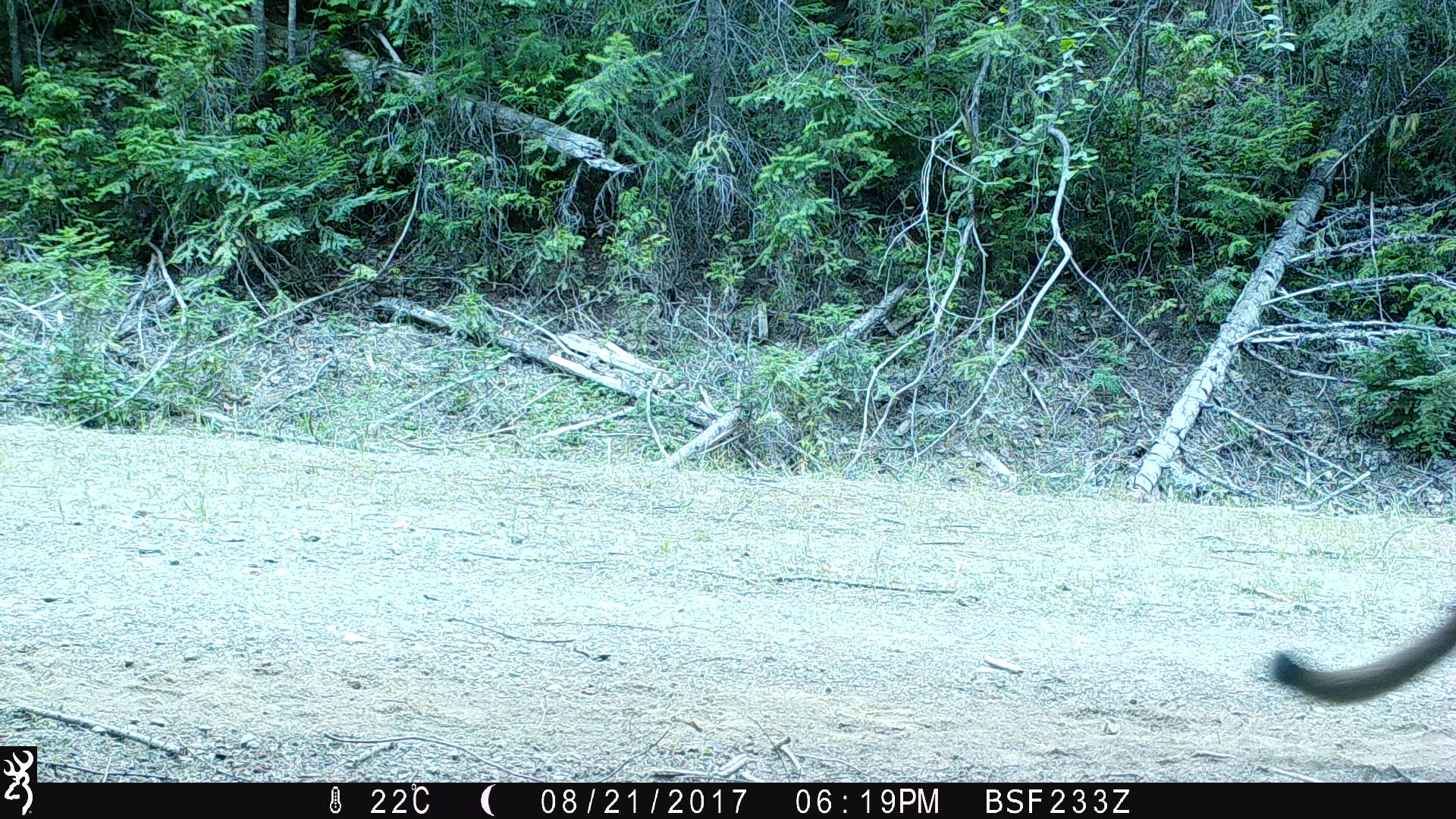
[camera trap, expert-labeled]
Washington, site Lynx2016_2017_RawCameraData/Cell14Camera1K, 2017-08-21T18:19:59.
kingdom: Animalia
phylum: Chordata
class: Mammalia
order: Carnivora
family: Felidae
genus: Puma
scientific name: Puma concolor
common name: mountain lion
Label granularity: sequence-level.